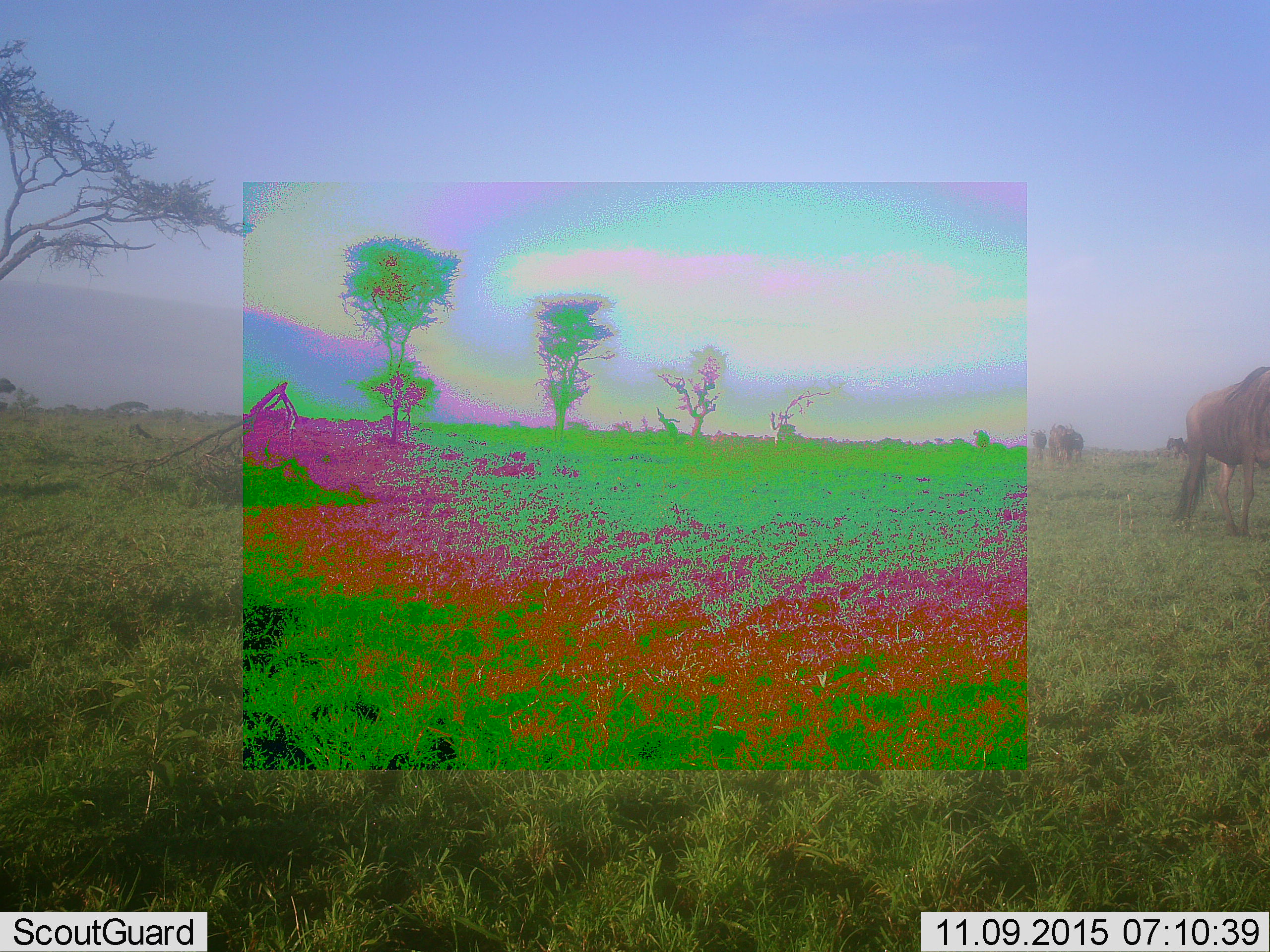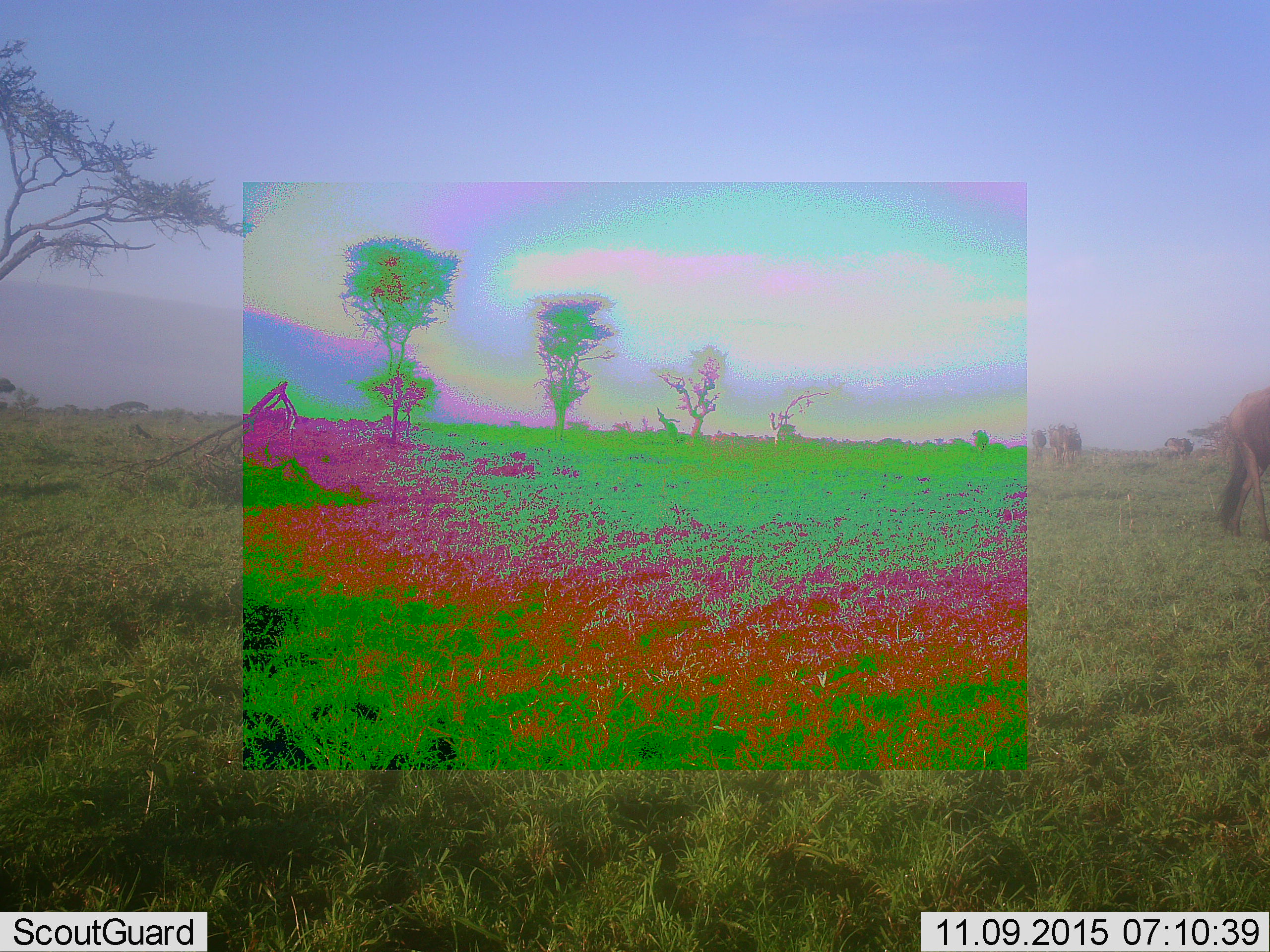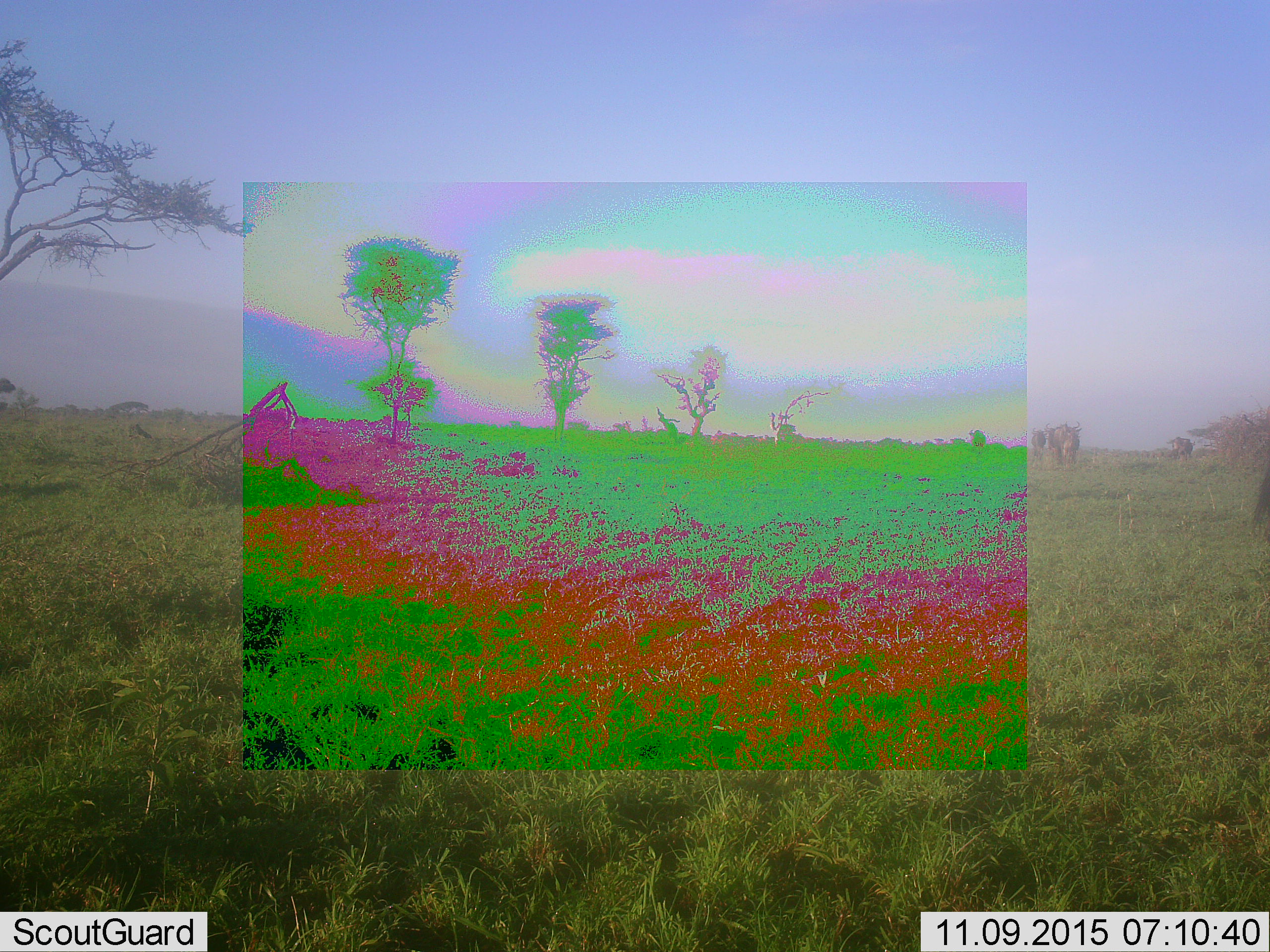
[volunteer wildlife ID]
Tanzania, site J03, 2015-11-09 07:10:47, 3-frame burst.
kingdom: Animalia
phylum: Chordata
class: Mammalia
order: Artiodactyla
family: Bovidae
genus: Connochaetes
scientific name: Connochaetes taurinus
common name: blue wildebeest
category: wildebeest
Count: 6.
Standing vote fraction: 22%.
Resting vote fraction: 0%.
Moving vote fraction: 89%.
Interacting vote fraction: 0%.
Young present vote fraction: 0%.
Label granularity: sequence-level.